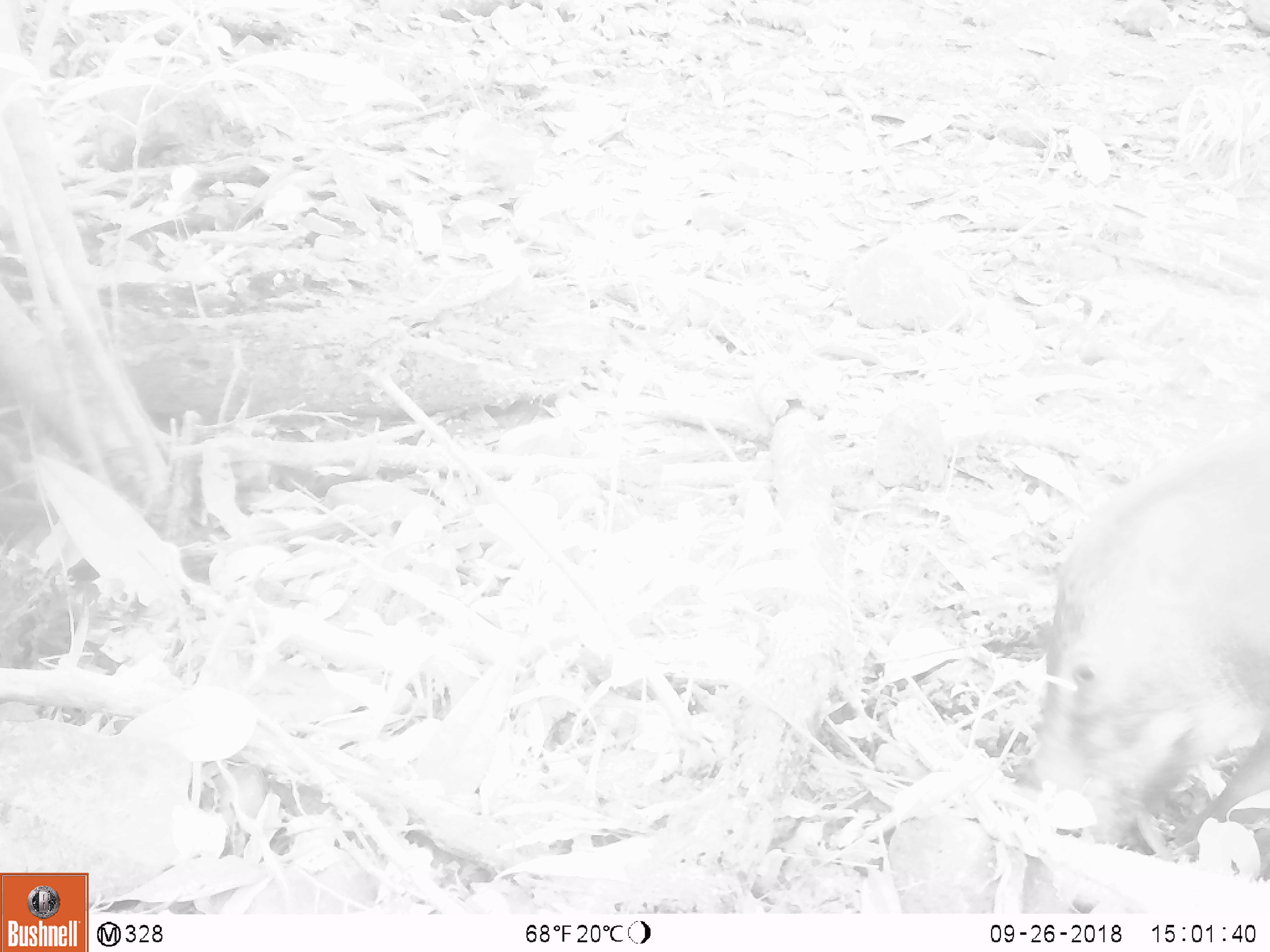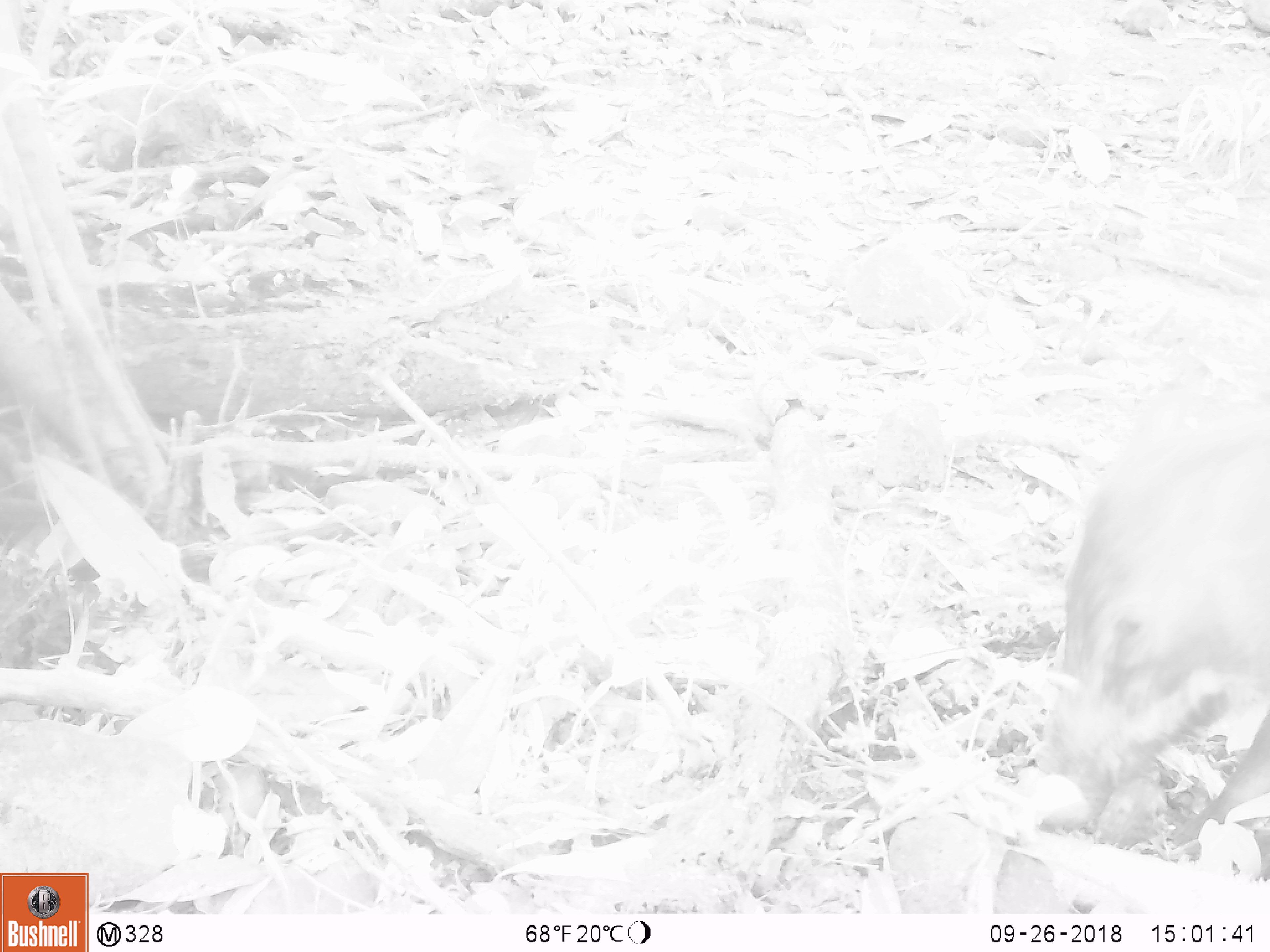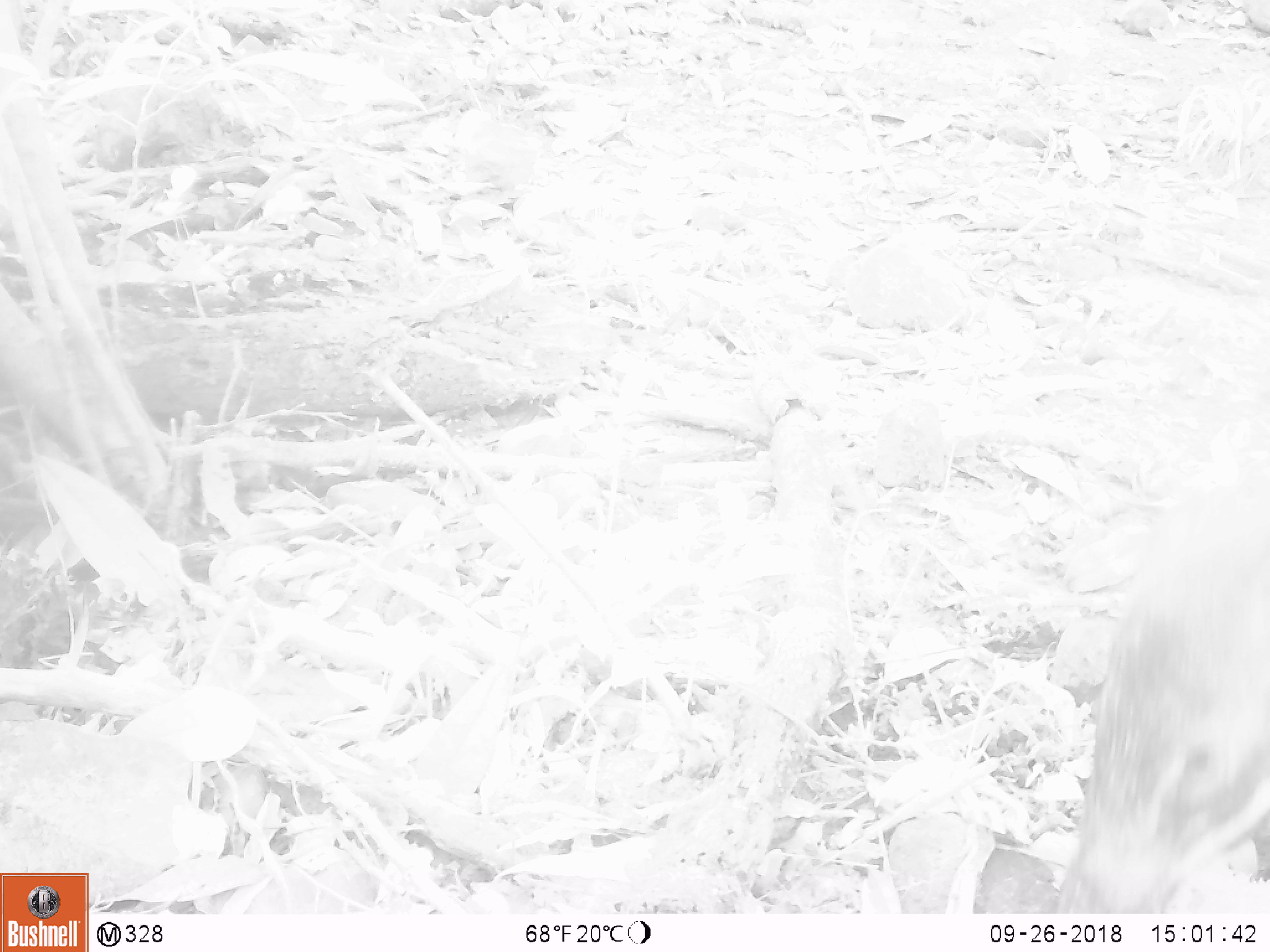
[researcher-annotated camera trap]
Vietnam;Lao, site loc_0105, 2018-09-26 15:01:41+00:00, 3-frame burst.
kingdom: Animalia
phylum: Chordata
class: Mammalia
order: Artiodactyla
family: Suidae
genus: Sus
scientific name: Sus scrofa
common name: eurasian wild pig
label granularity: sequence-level